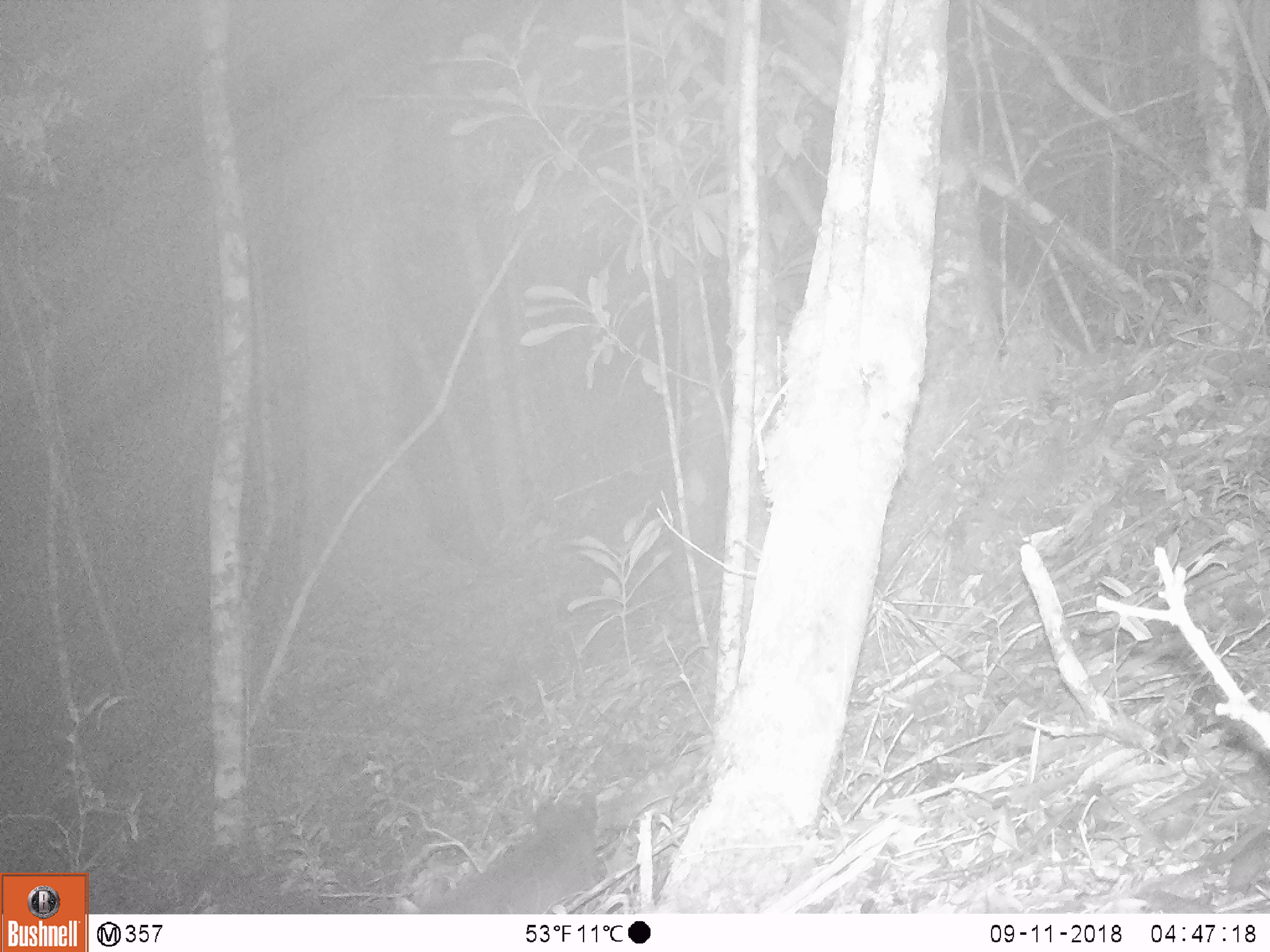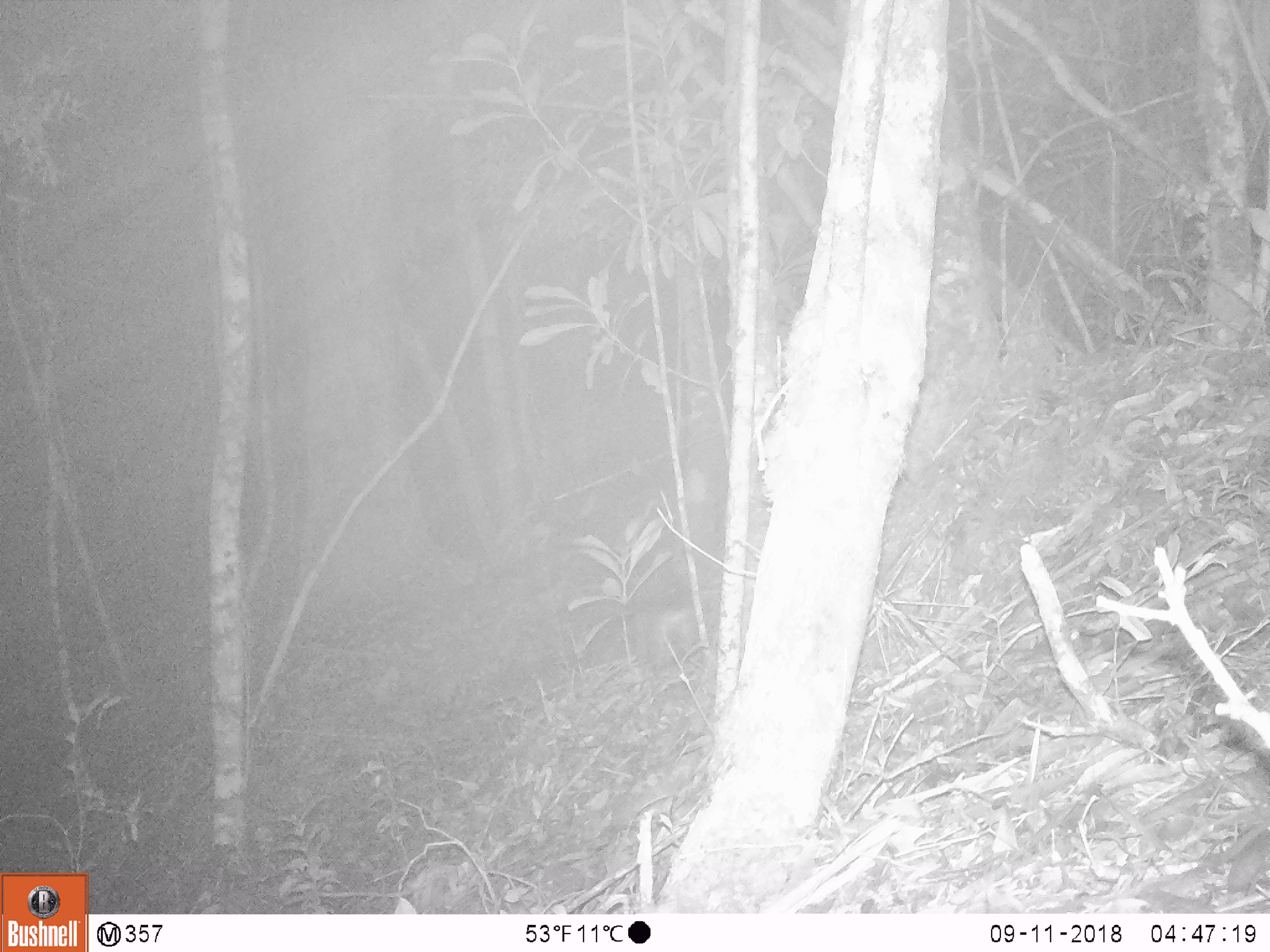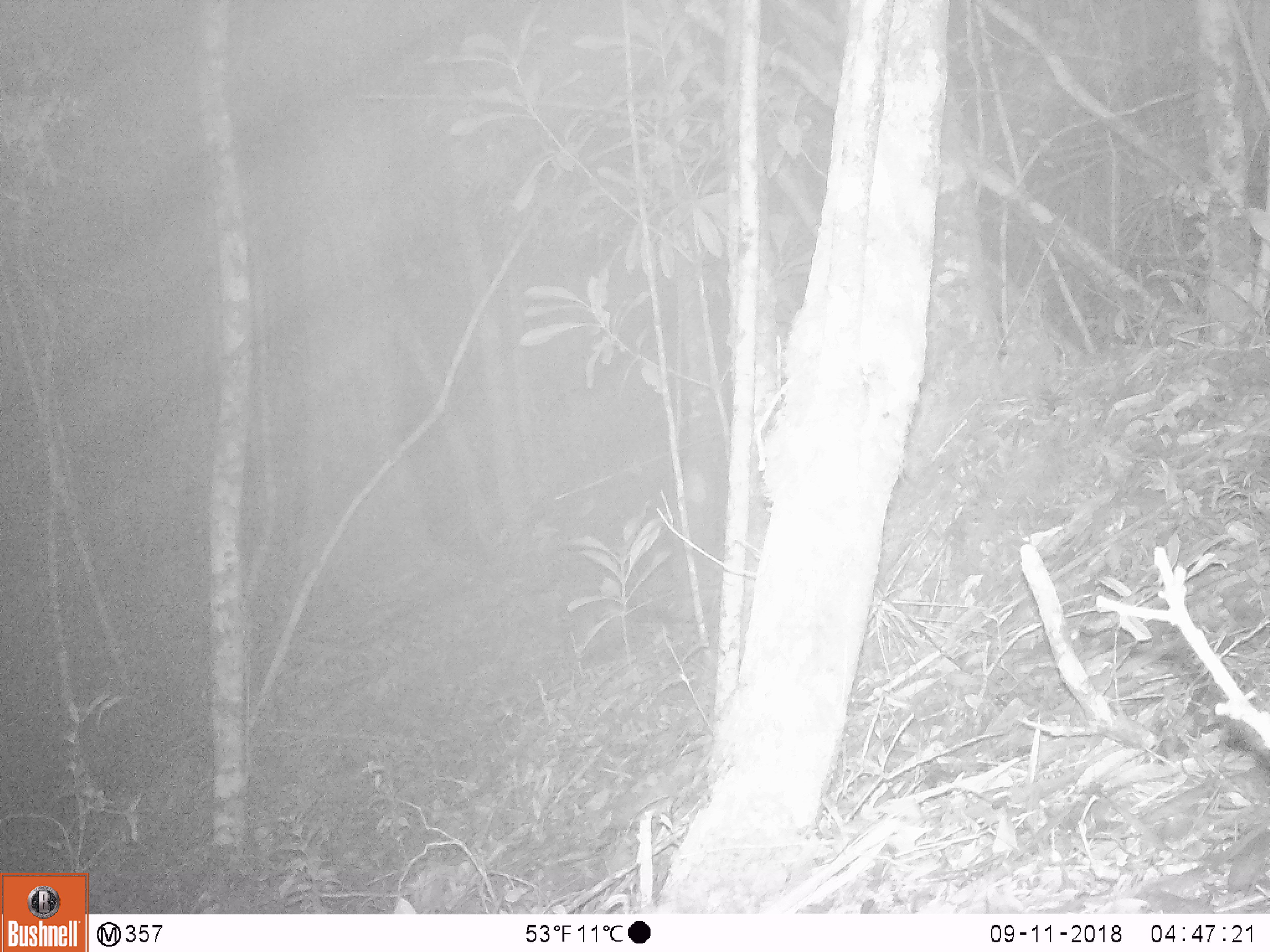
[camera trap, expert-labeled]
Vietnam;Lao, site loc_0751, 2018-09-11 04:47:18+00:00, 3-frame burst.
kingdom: Animalia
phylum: Chordata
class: Mammalia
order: Carnivora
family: Mustelidae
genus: Melogale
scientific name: Melogale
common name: ferret badger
Ferret badger (Melogale). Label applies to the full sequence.